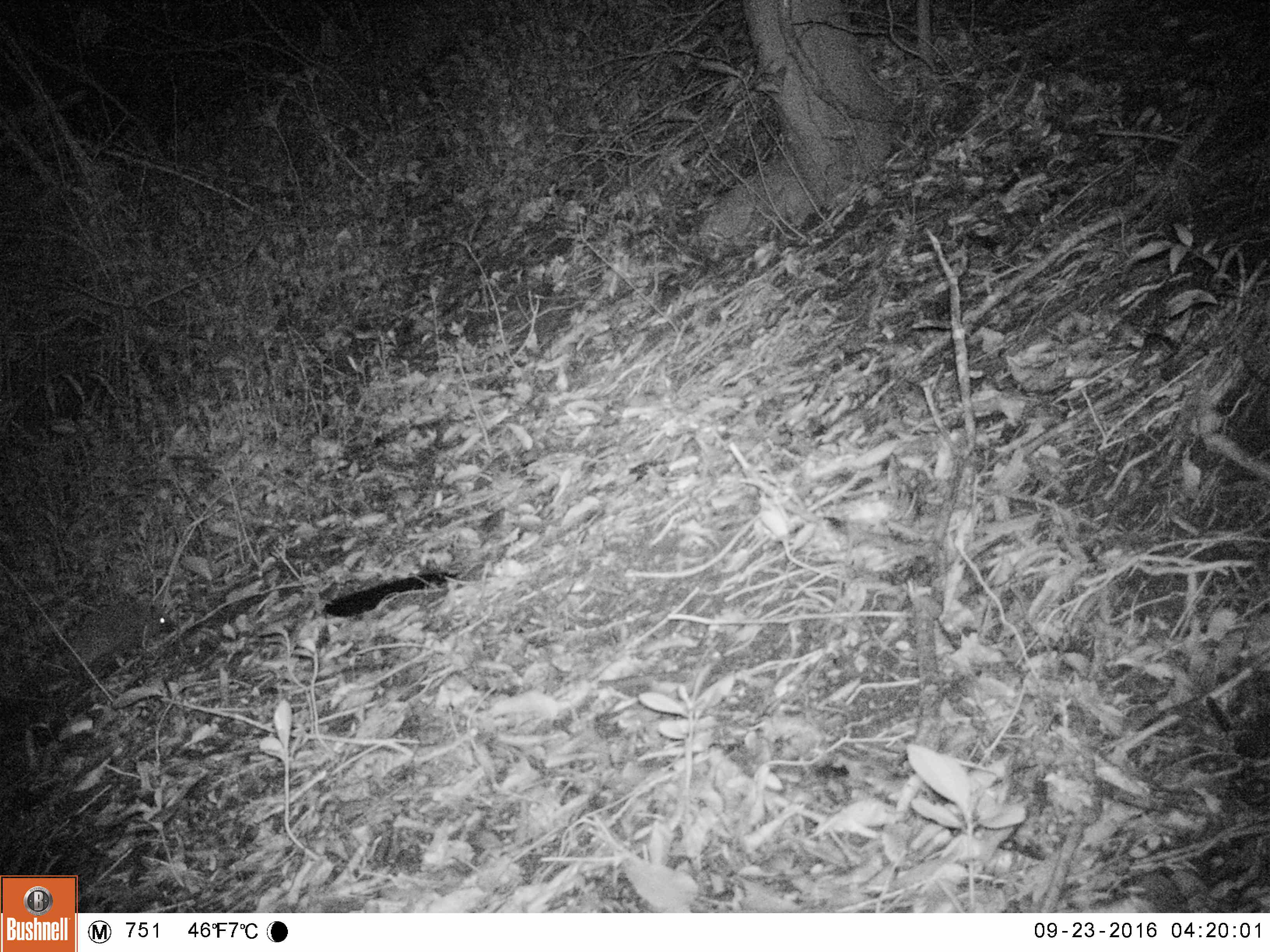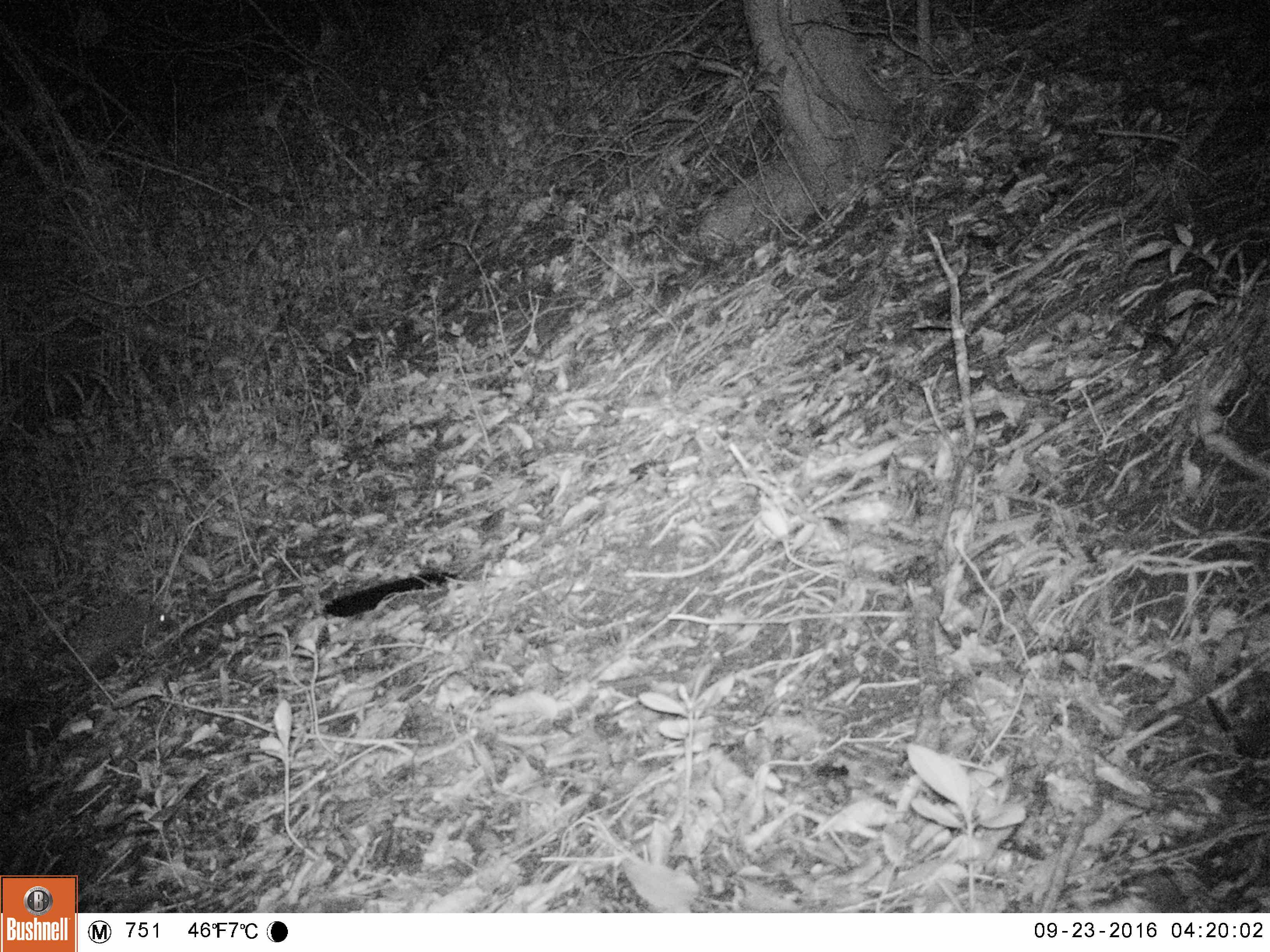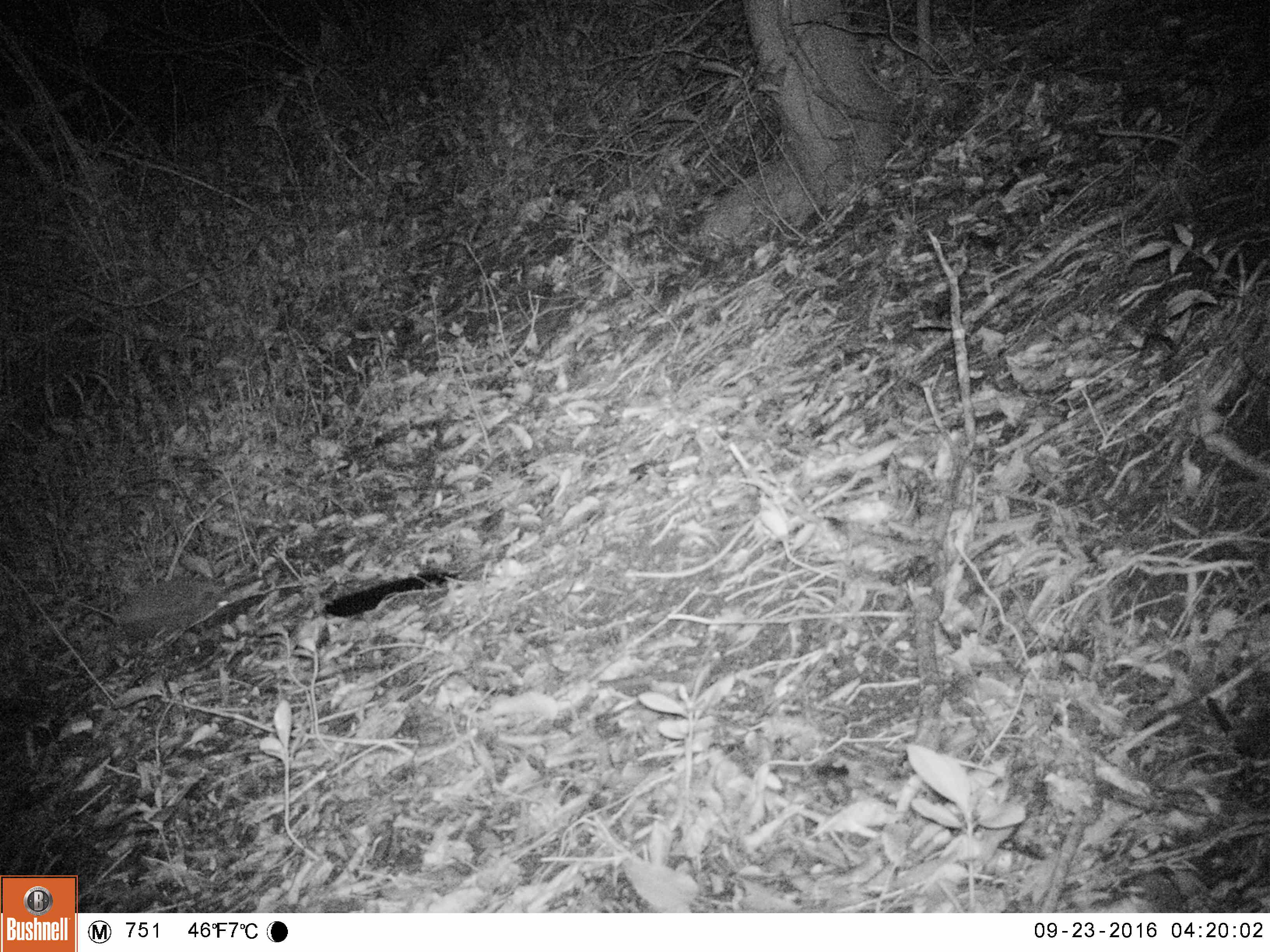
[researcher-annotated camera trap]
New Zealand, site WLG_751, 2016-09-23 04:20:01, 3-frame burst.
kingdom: Animalia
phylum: Chordata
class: Mammalia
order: Eulipotyphla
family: Erinaceidae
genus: Erinaceus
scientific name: Erinaceus europaeus europaeus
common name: european hedgehog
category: hedgehog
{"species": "hedgehog (european hedgehog) (Erinaceus europaeus europaeus)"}